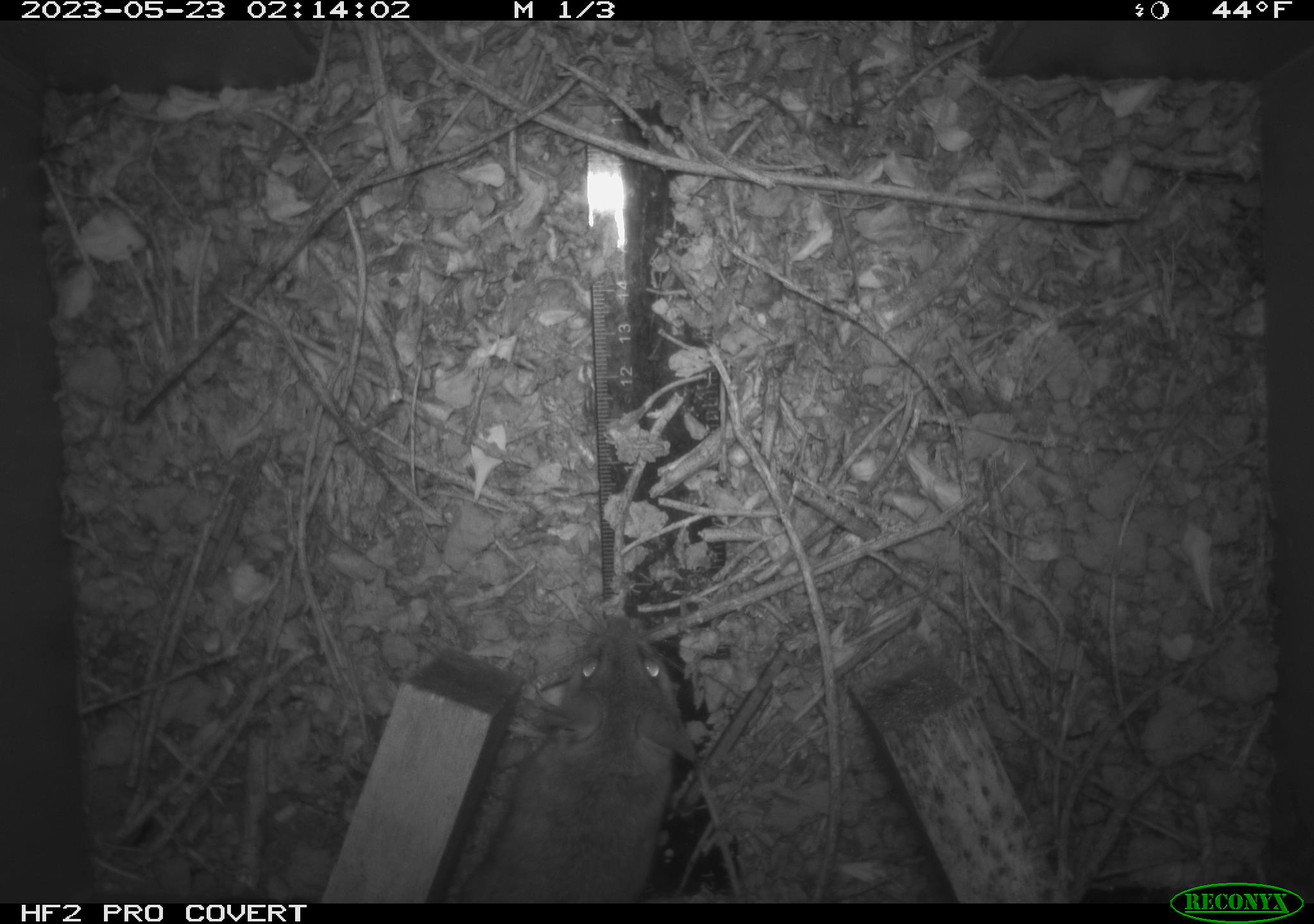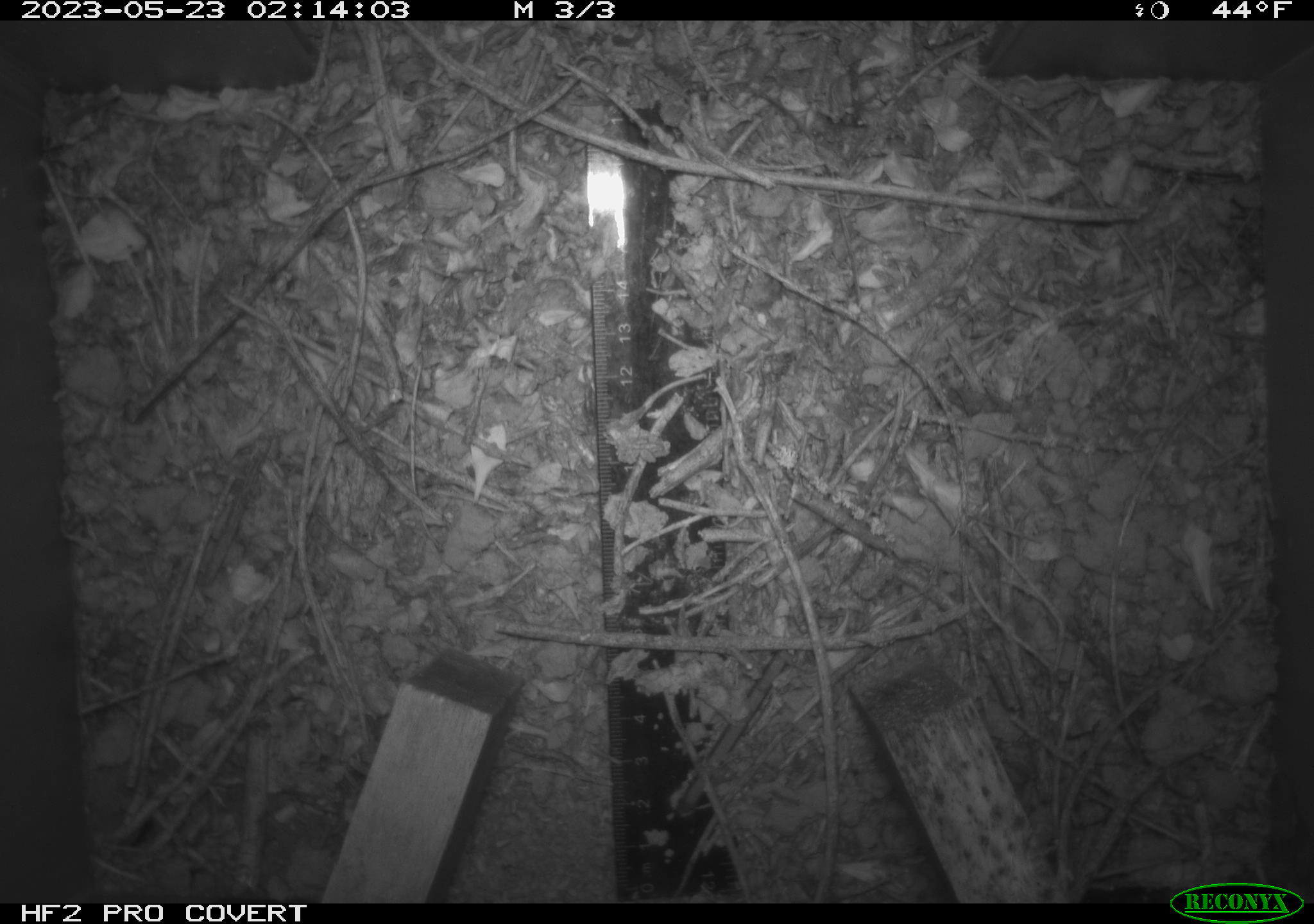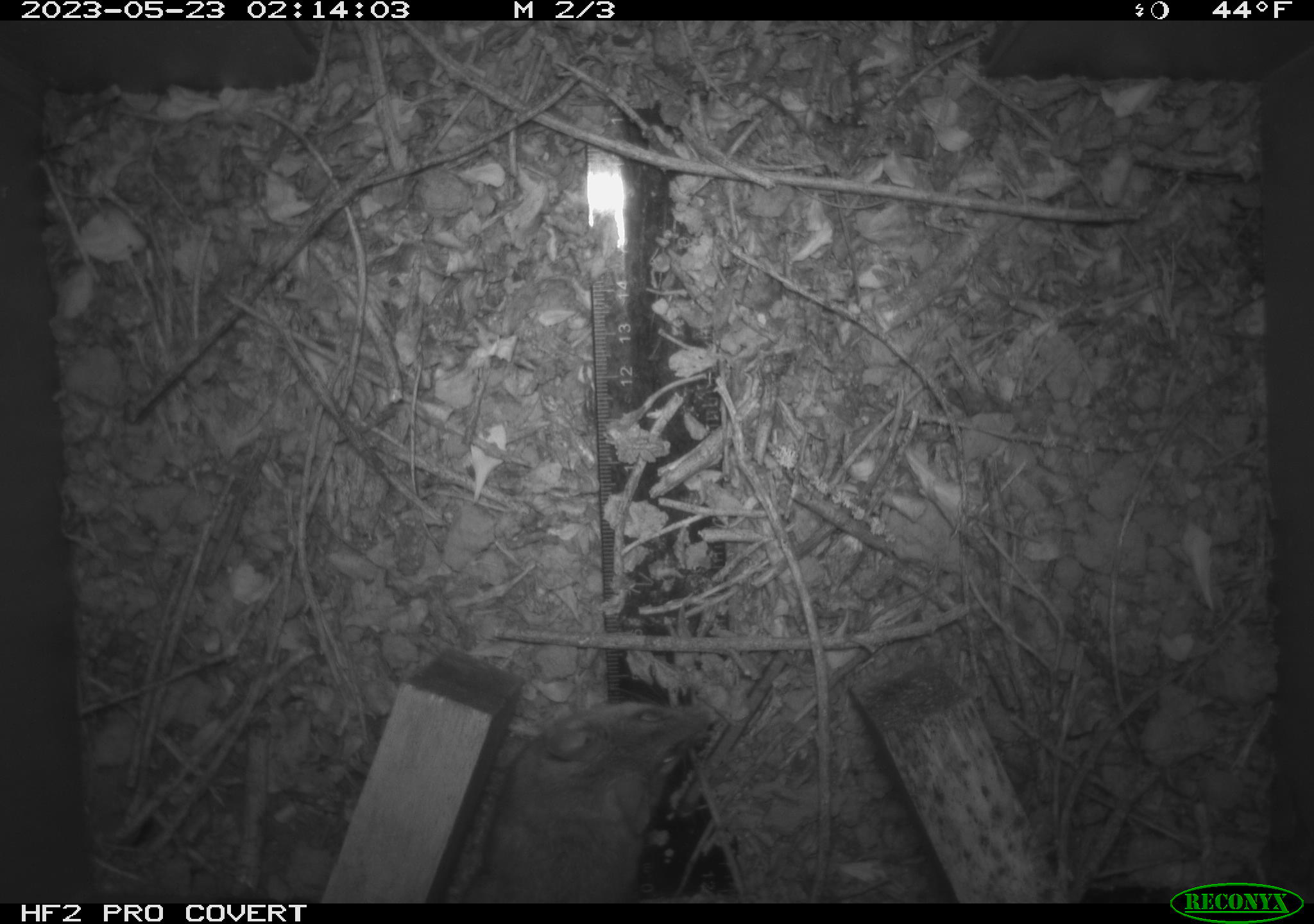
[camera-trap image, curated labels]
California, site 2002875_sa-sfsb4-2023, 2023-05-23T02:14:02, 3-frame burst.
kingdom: Animalia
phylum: Chordata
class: Mammalia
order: Rodentia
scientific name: Rodentia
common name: mouse species